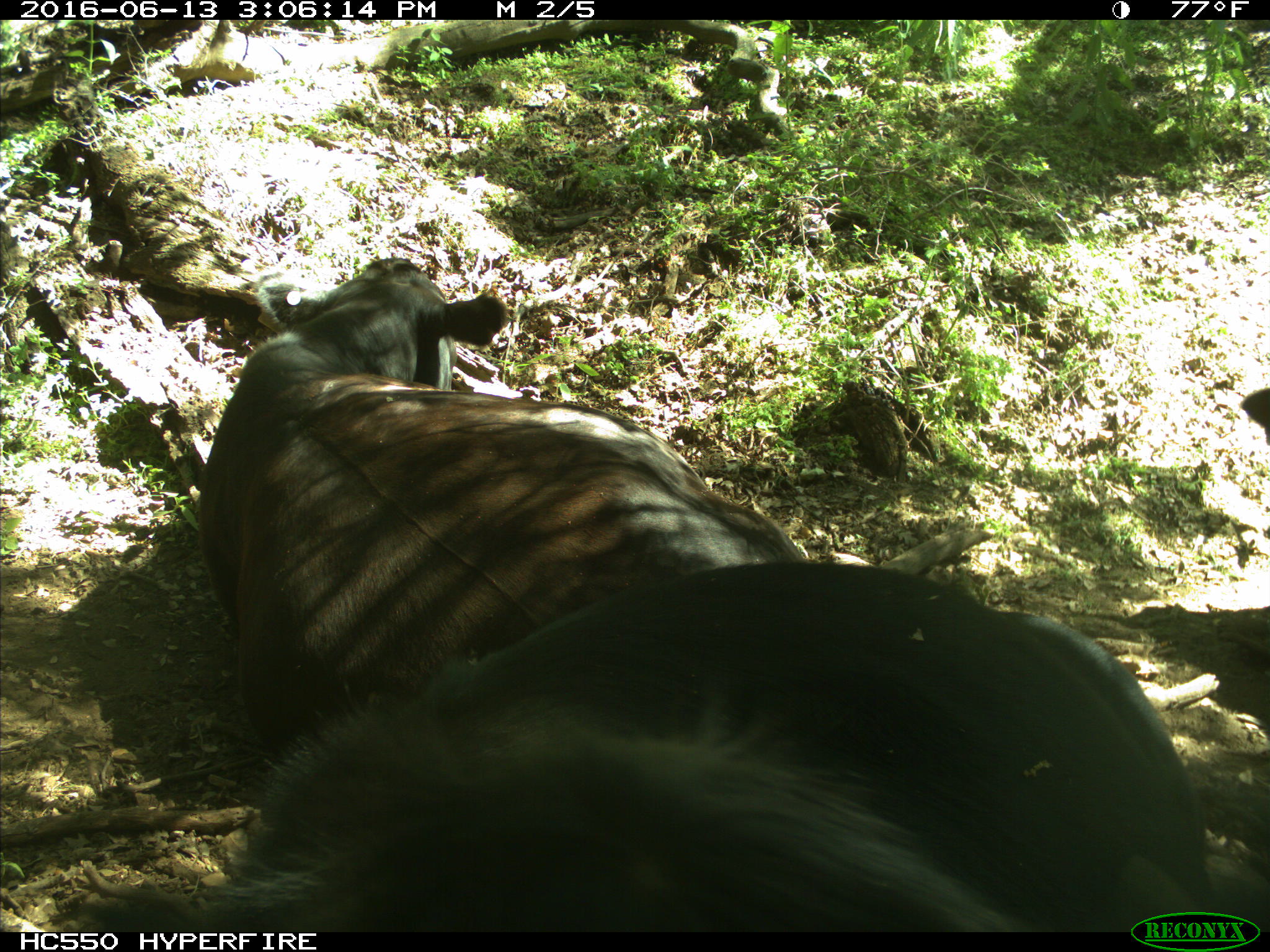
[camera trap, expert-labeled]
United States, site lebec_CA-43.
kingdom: Animalia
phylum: Chordata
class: Mammalia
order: Artiodactyla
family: Bovidae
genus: Bos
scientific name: Bos taurus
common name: domestic cow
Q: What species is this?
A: Bos taurus (domestic cow).